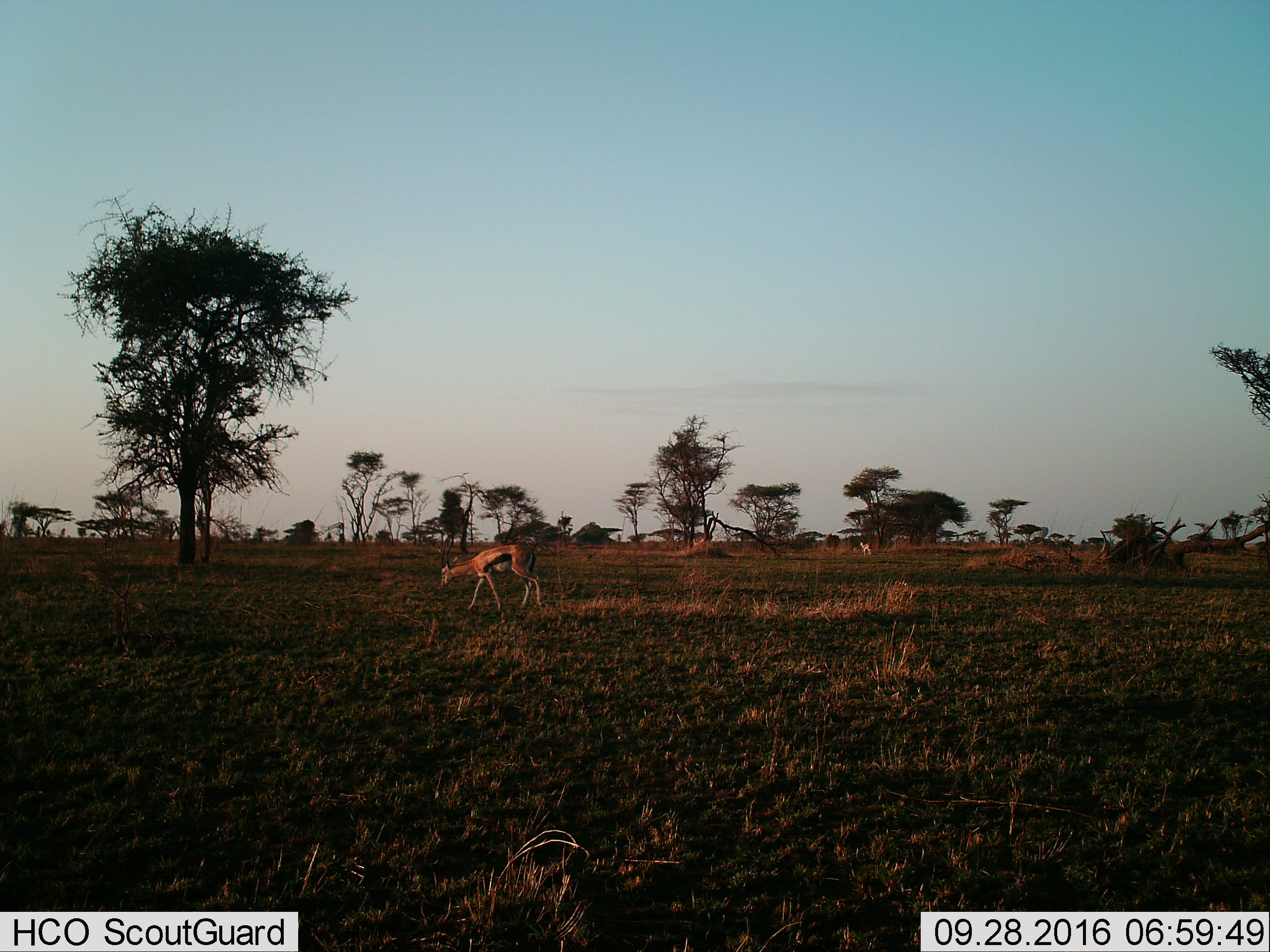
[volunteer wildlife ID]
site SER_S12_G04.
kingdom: Animalia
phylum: Chordata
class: Mammalia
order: Artiodactyla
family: Bovidae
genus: Eudorcas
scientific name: Eudorcas thomsonii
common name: thomson's gazelle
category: gazellethomsons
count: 2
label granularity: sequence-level